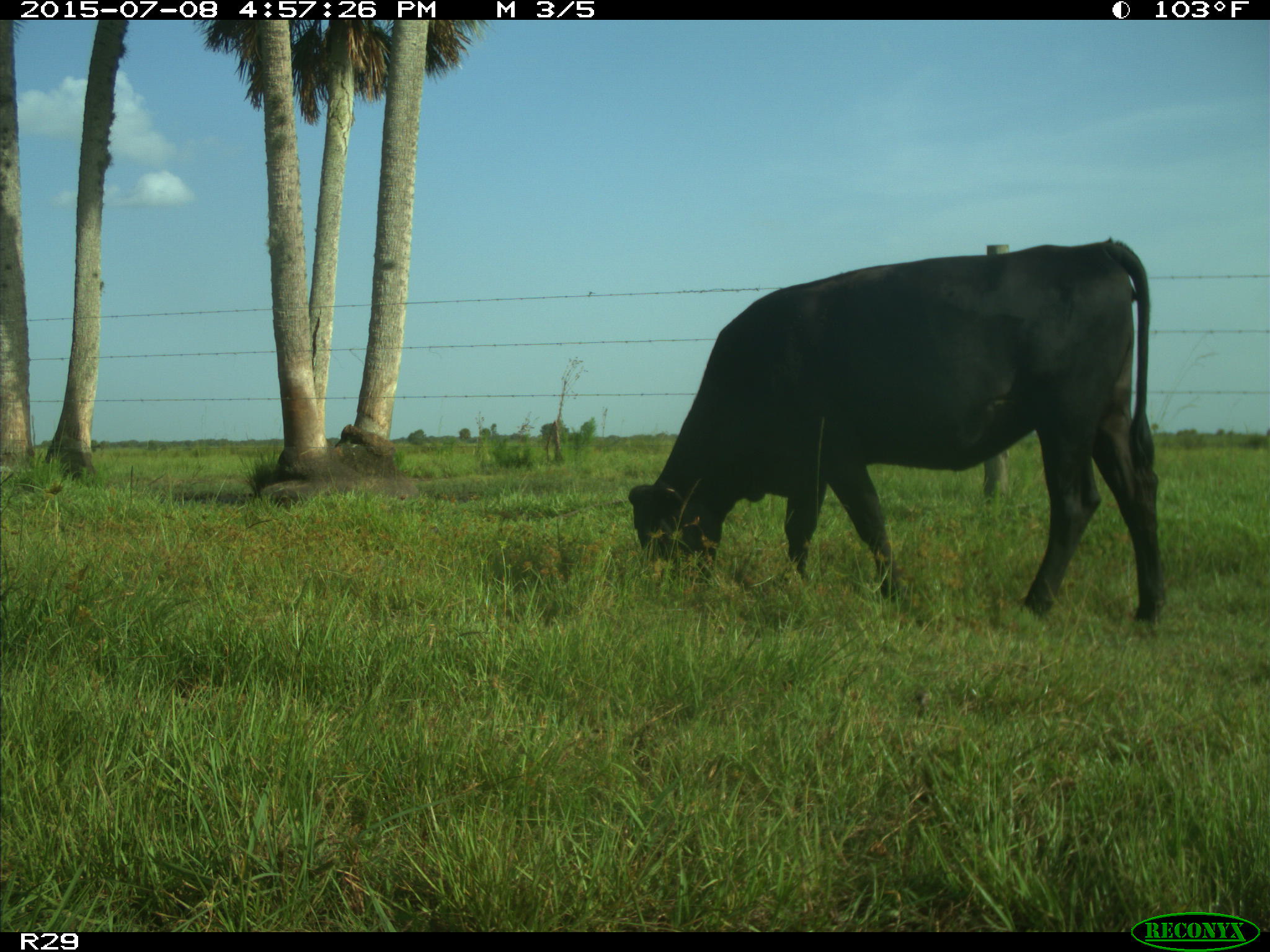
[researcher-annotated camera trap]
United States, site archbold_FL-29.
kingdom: Animalia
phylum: Chordata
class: Mammalia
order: Artiodactyla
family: Bovidae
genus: Bos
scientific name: Bos taurus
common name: domestic cow